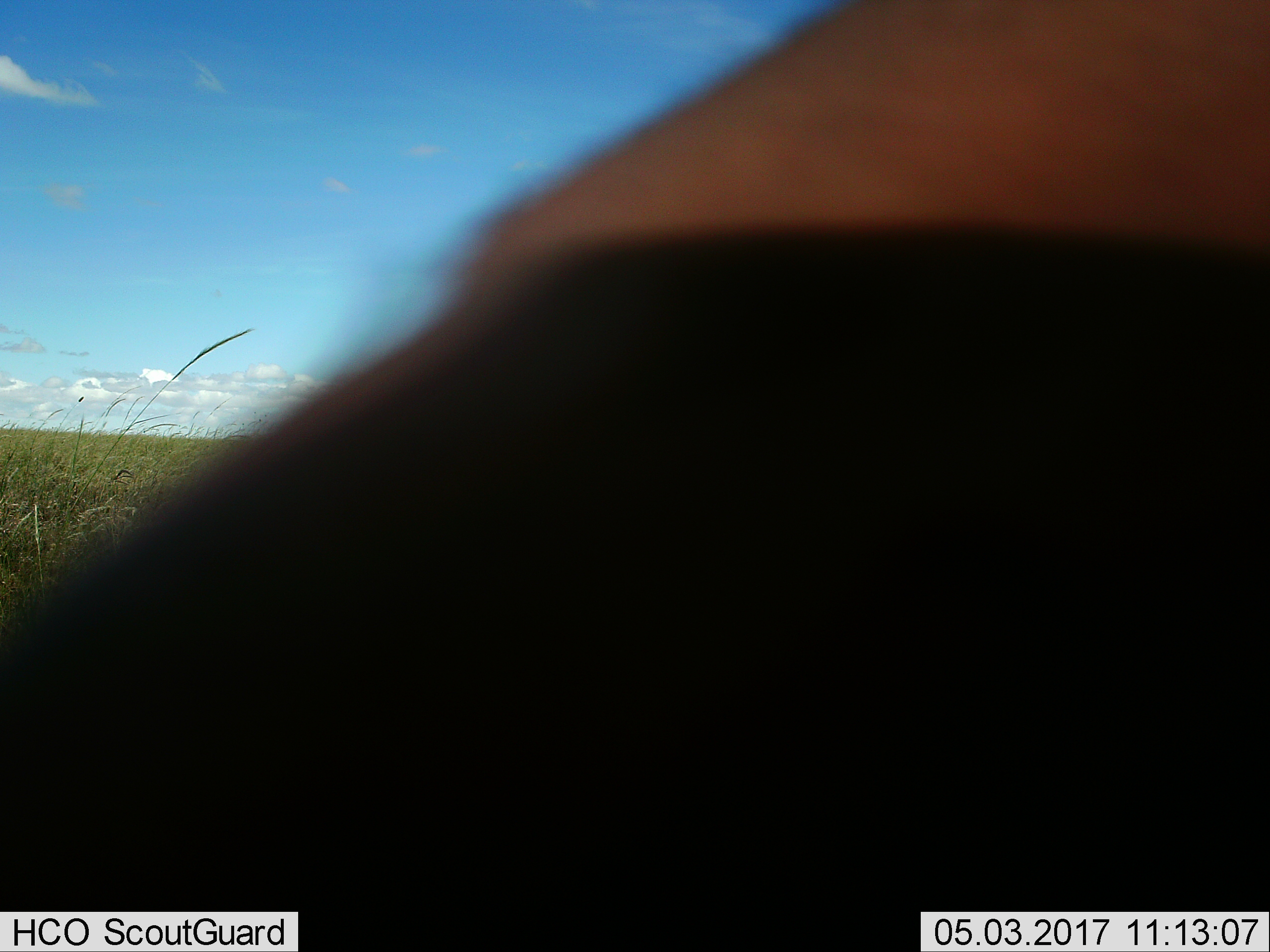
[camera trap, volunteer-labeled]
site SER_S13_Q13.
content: unidentified animal